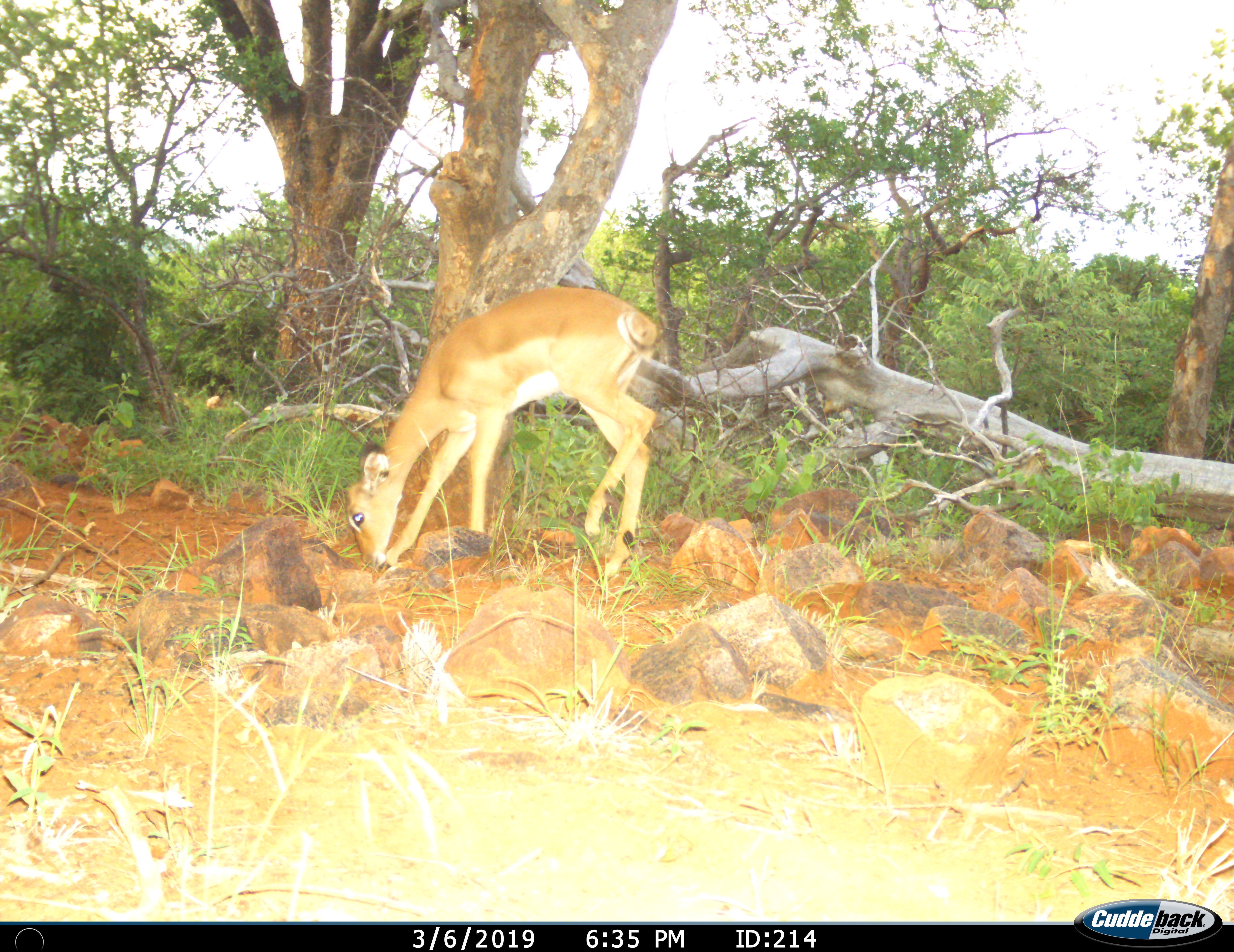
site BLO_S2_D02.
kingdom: Animalia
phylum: Chordata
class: Mammalia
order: Artiodactyla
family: Bovidae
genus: Aepyceros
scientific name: Aepyceros melampus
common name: impala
Impala (Aepyceros melampus), count 1. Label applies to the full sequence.